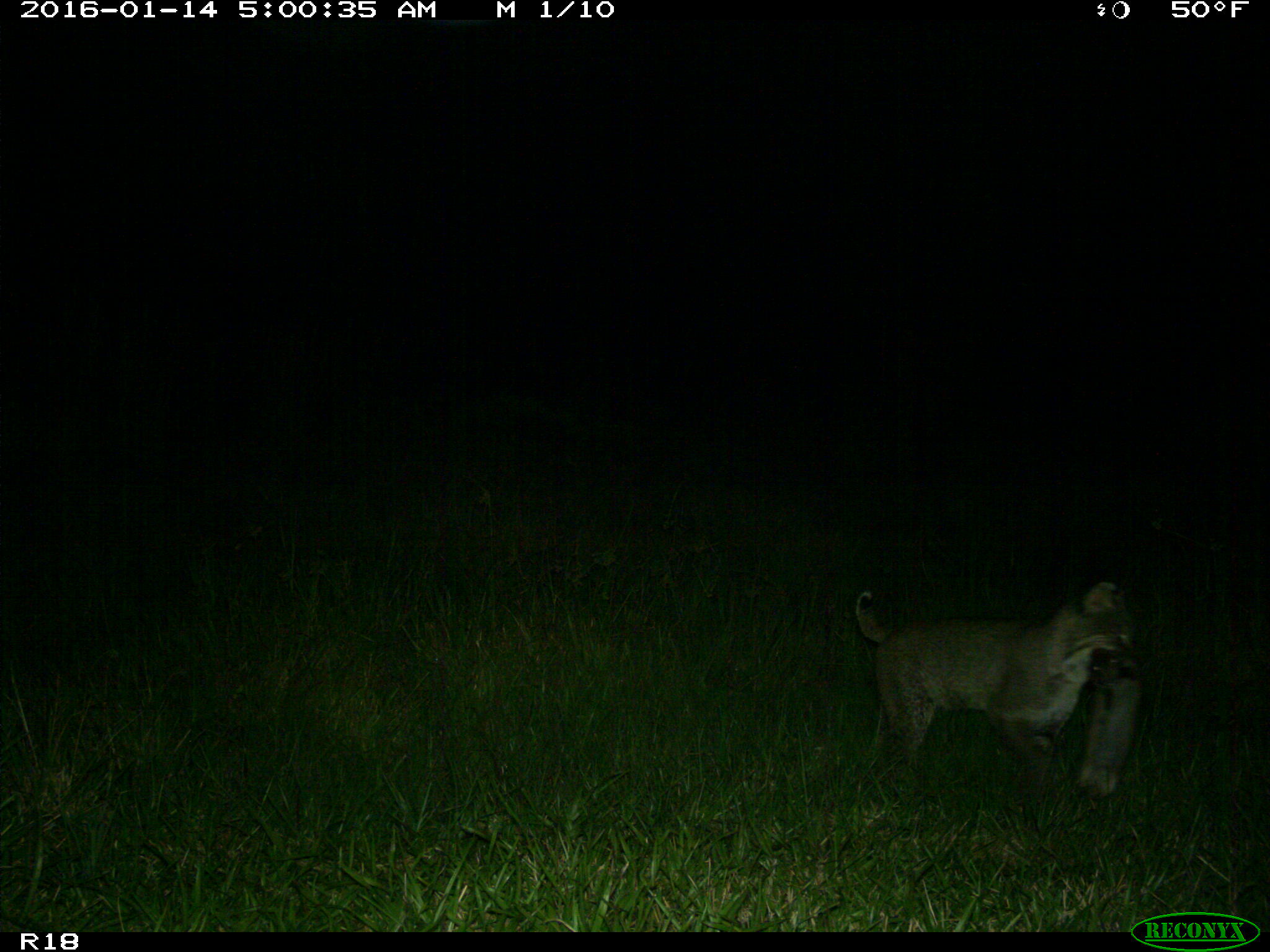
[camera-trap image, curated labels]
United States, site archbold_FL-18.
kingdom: Animalia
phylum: Chordata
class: Mammalia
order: Carnivora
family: Felidae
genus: Lynx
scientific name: Lynx rufus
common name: bobcat